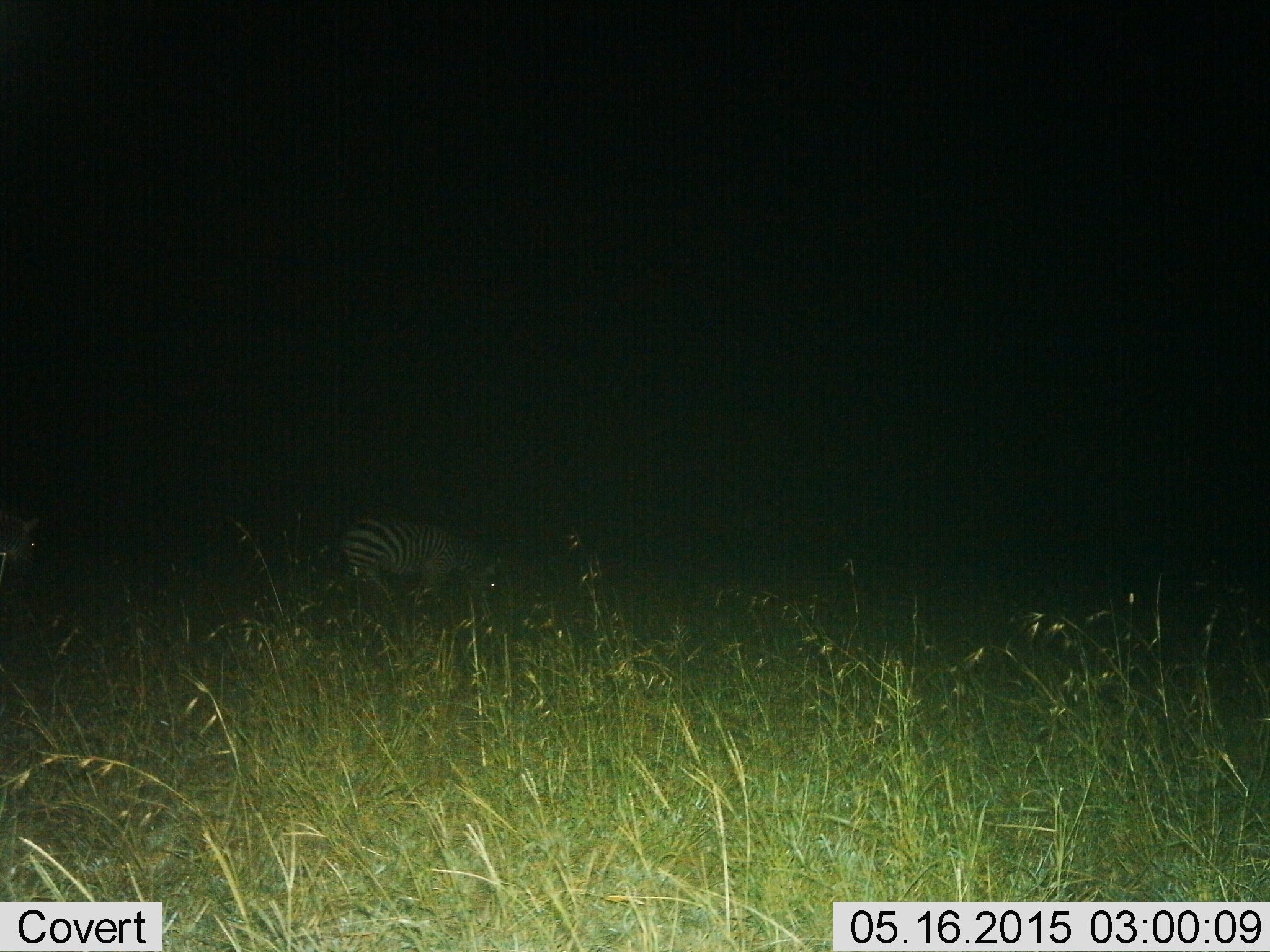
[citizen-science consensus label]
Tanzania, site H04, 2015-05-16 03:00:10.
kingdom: Animalia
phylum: Chordata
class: Mammalia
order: Perissodactyla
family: Equidae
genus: Equus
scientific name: Equus quagga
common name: plains zebra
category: zebra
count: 2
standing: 36%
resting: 0%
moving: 9%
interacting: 0%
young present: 0%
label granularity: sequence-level